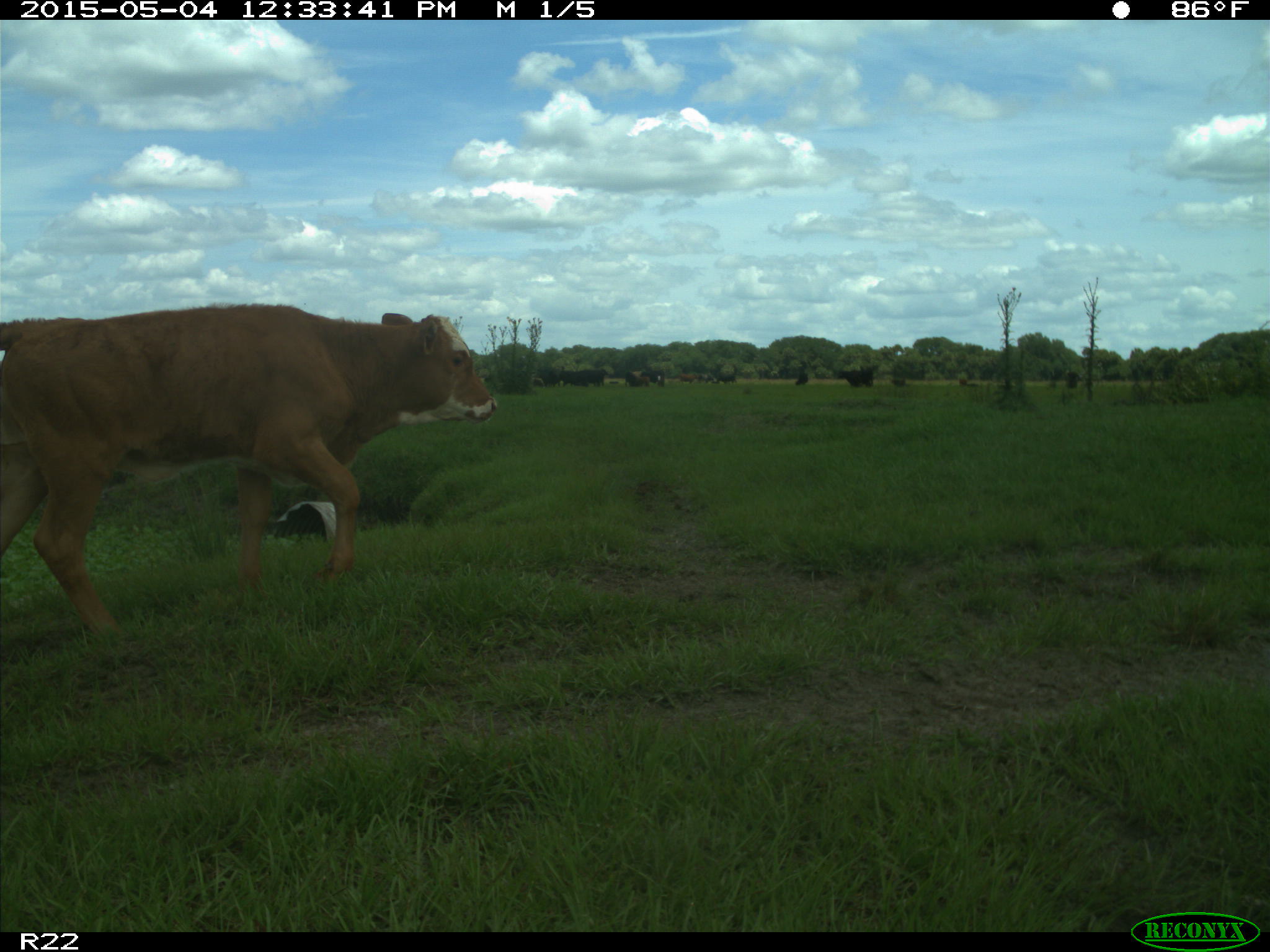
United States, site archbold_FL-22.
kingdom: Animalia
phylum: Chordata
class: Mammalia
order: Artiodactyla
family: Bovidae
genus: Bos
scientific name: Bos taurus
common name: domestic cow